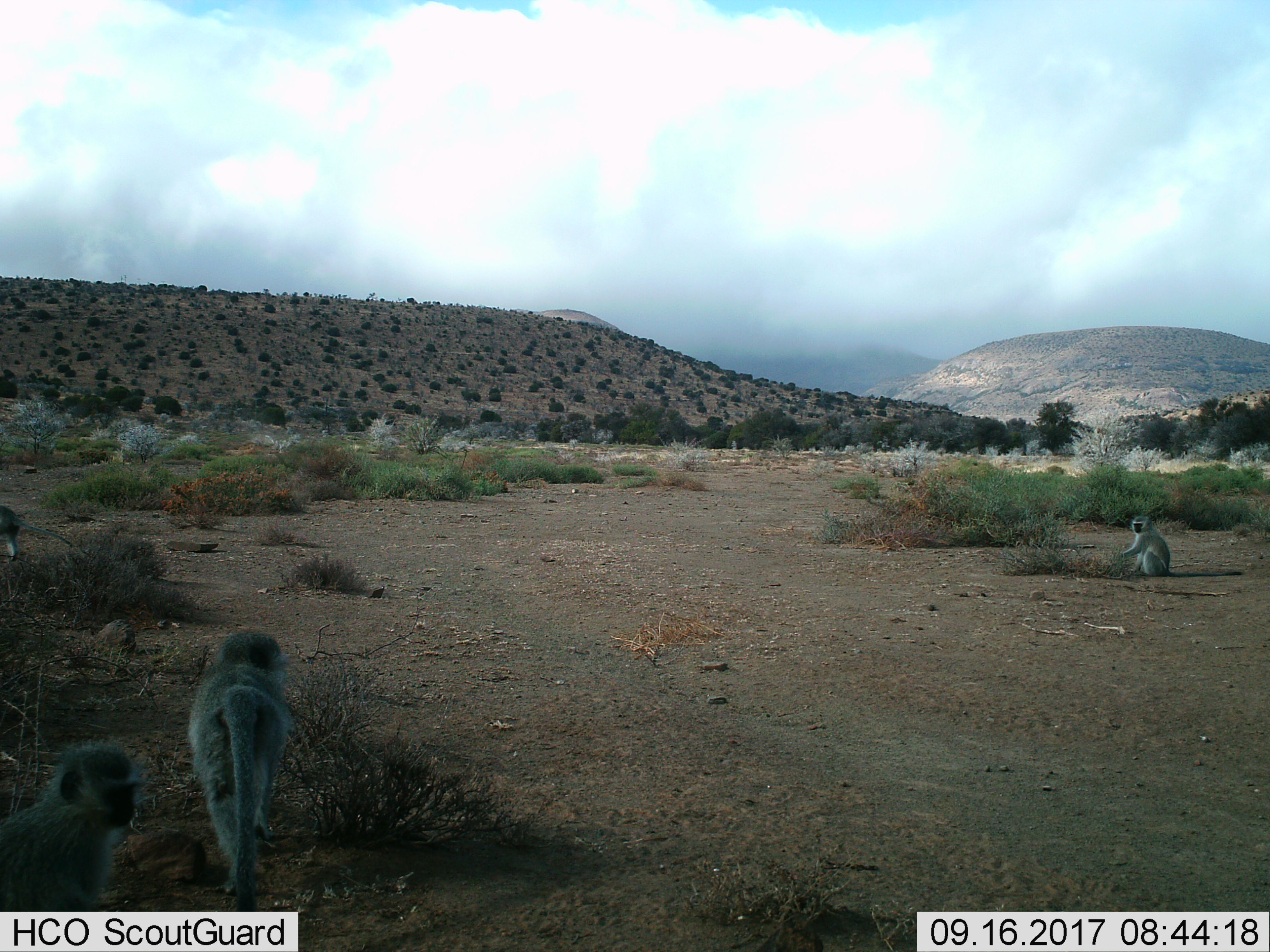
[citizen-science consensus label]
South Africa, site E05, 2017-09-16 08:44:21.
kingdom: Animalia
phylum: Chordata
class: Mammalia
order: Primates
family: Cercopithecidae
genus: Chlorocebus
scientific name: Chlorocebus pygerythrus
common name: vervet monkey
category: monkeyvervet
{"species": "monkeyvervet (vervet monkey) (Chlorocebus pygerythrus)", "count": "4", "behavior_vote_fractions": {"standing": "0%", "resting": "100%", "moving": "100%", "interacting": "0%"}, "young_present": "17%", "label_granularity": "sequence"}